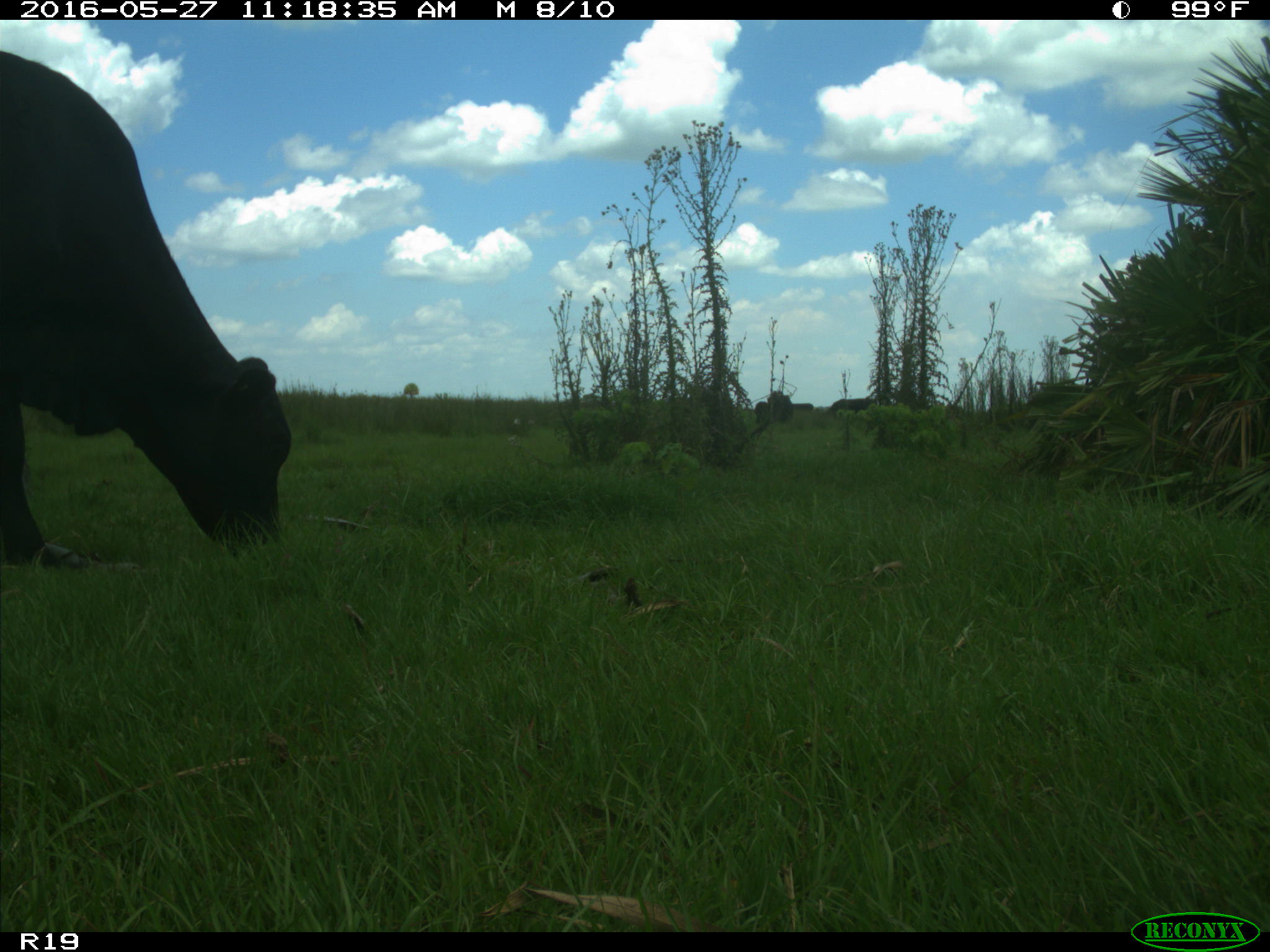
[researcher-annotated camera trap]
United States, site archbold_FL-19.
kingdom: Animalia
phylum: Chordata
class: Mammalia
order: Artiodactyla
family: Bovidae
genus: Bos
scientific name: Bos taurus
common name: domestic cow